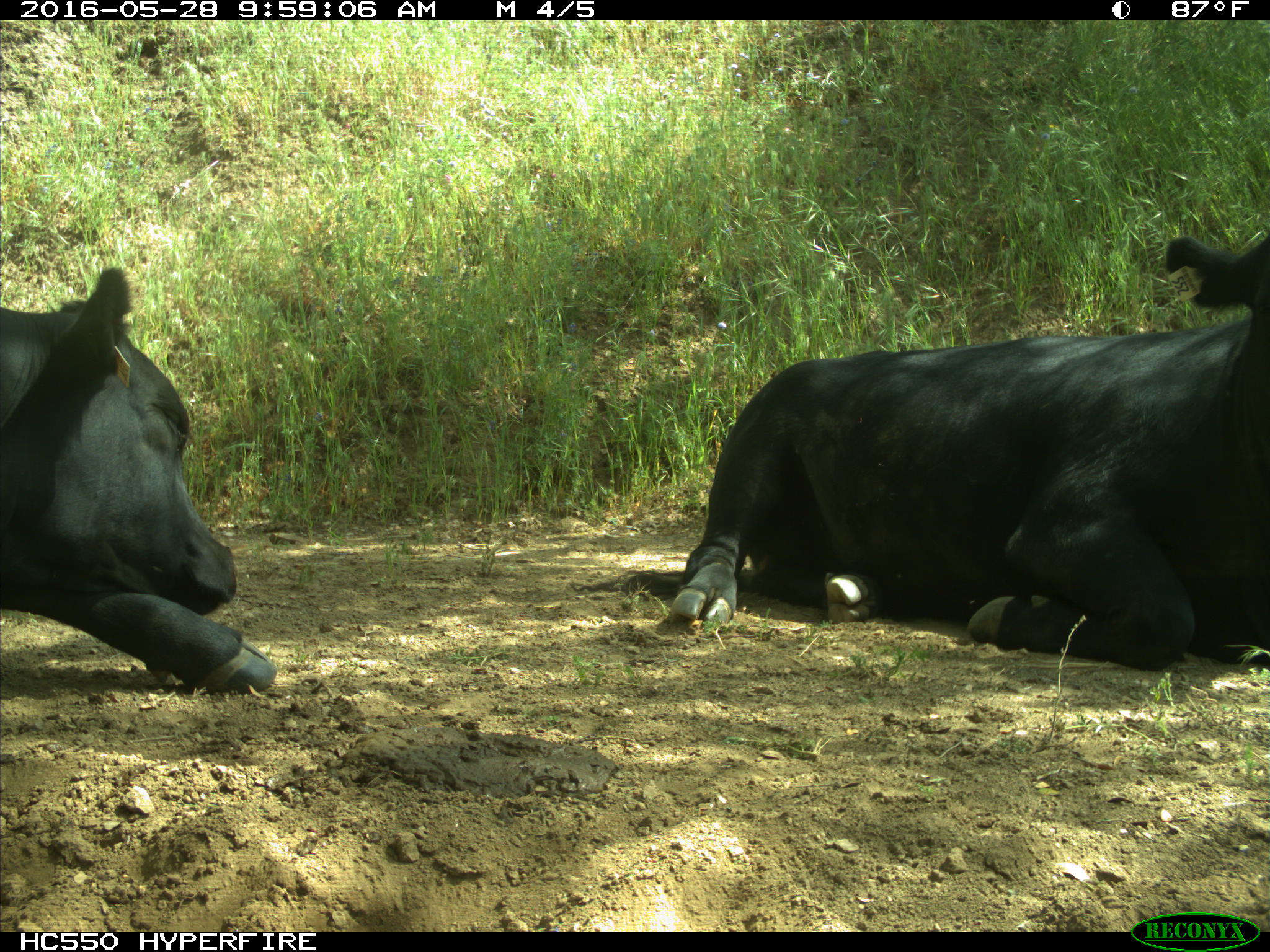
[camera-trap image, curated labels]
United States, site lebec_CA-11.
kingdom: Animalia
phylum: Chordata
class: Mammalia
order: Artiodactyla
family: Bovidae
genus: Bos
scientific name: Bos taurus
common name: domestic cow